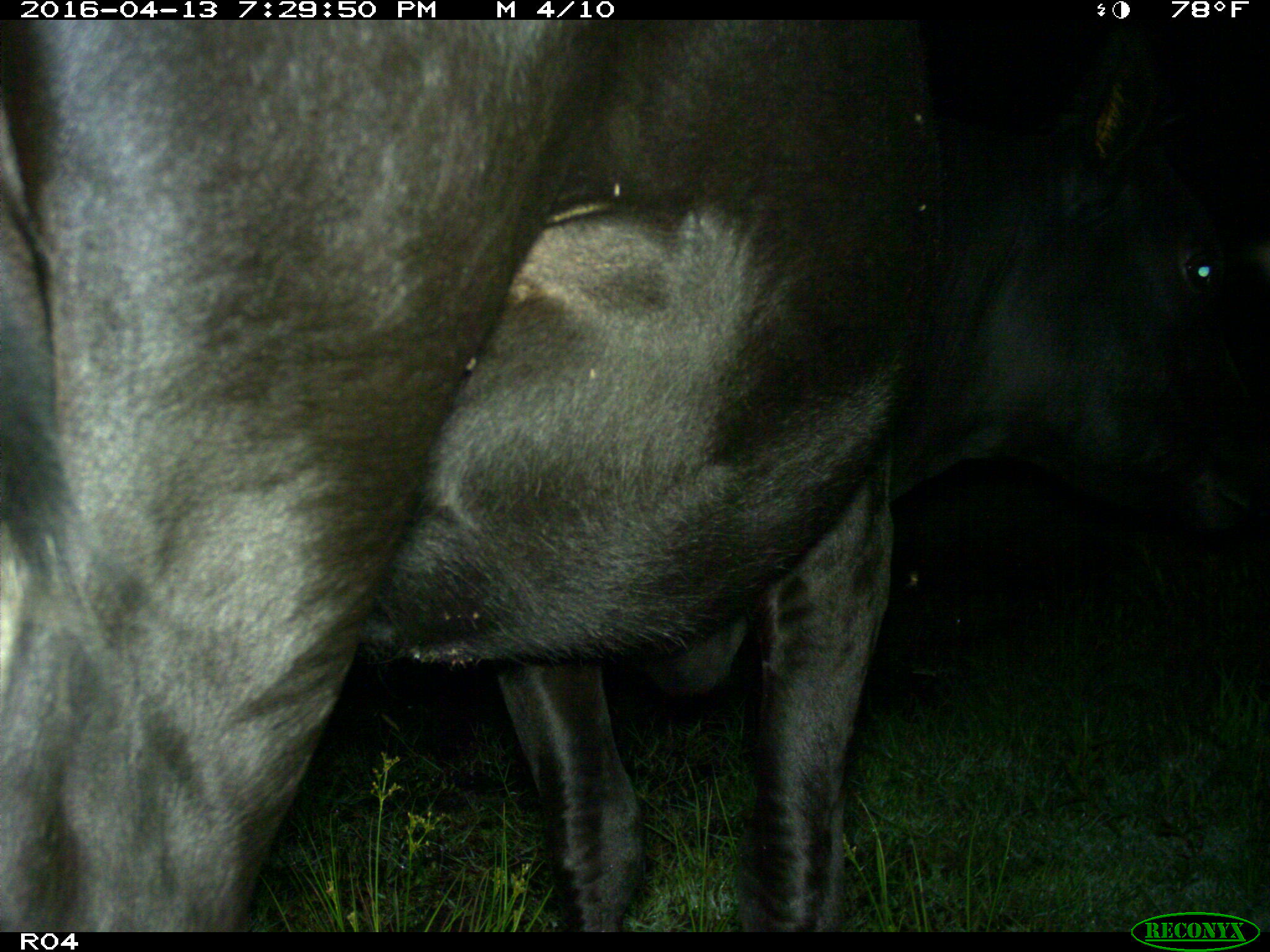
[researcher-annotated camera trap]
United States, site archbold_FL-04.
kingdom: Animalia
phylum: Chordata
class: Mammalia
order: Artiodactyla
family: Bovidae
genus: Bos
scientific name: Bos taurus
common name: domestic cow